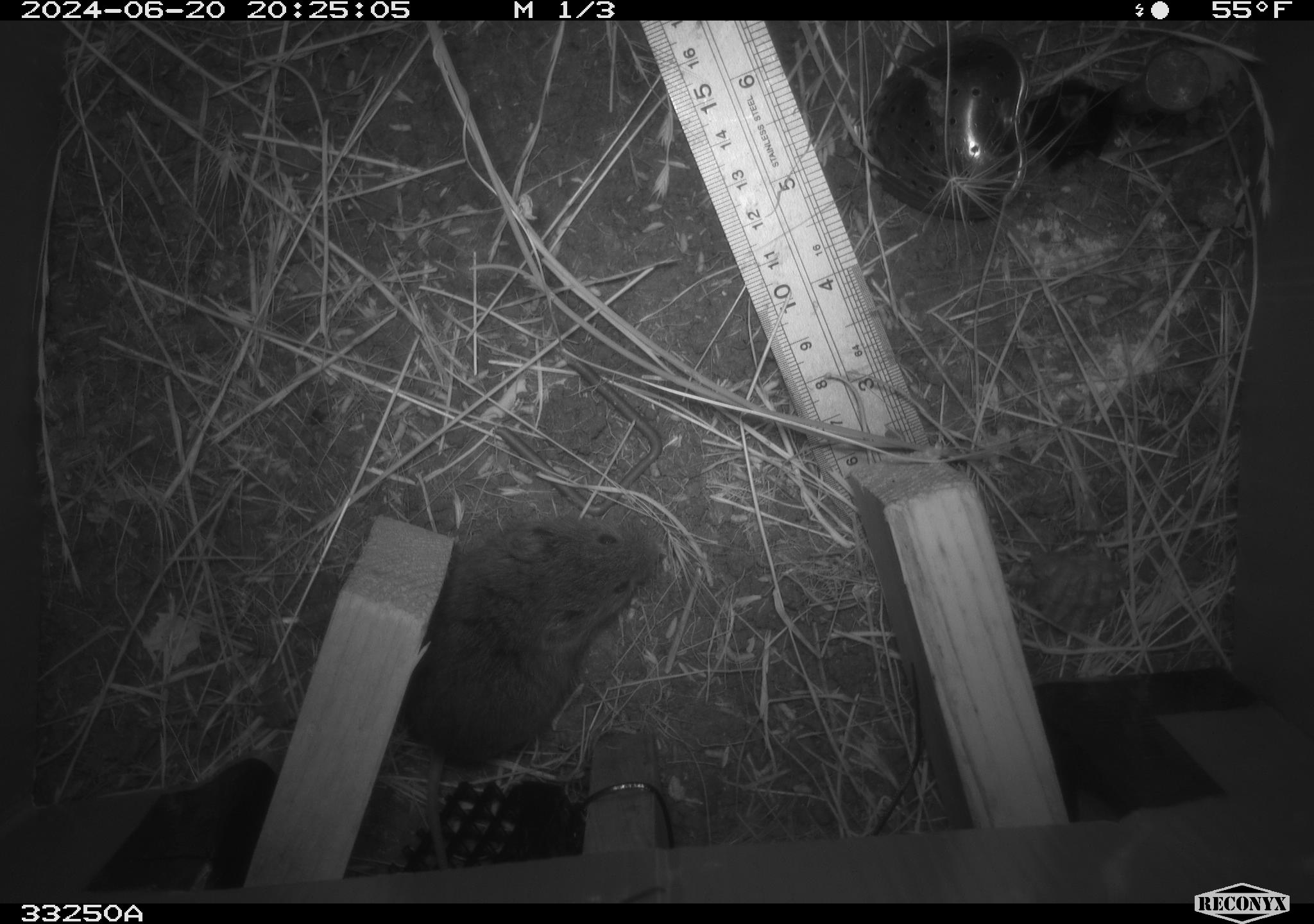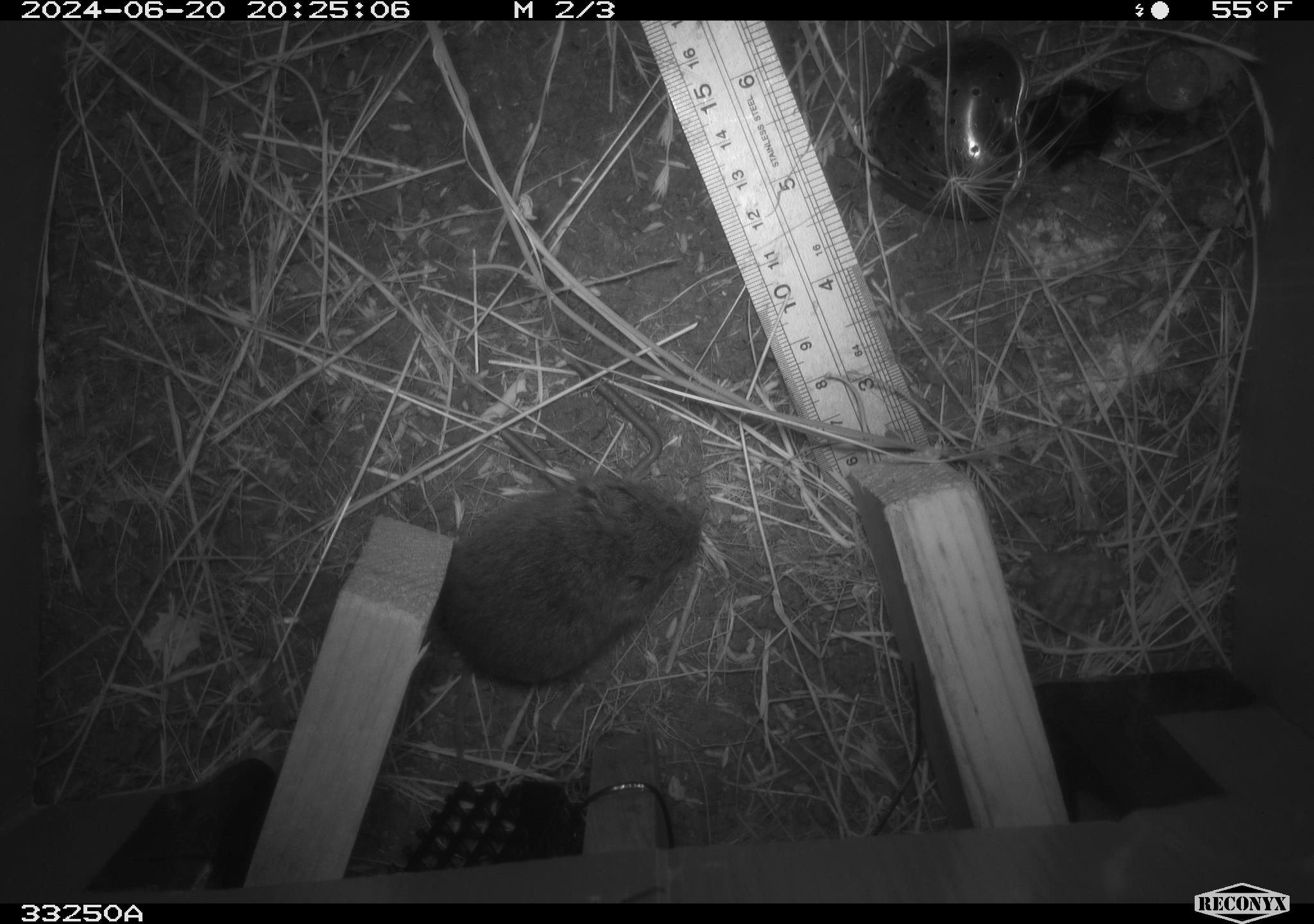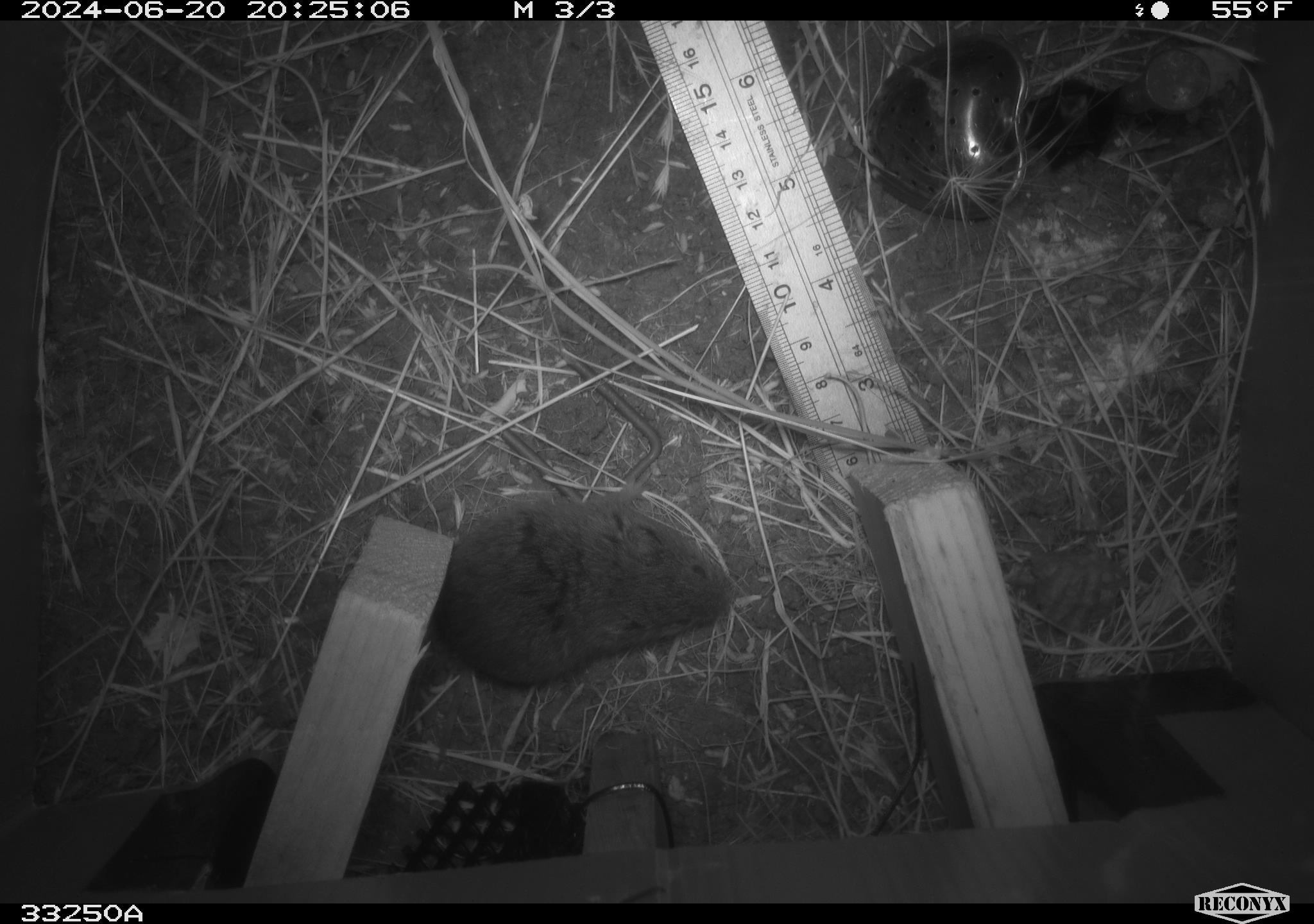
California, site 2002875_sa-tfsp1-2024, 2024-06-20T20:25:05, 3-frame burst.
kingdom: Animalia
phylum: Chordata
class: Mammalia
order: Rodentia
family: Cricetidae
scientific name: Arvicolinae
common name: voles, lemmings, and muskrats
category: arvicolinae subfamily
Arvicolinae subfamily (voles, lemmings, and muskrats) (Arvicolinae).